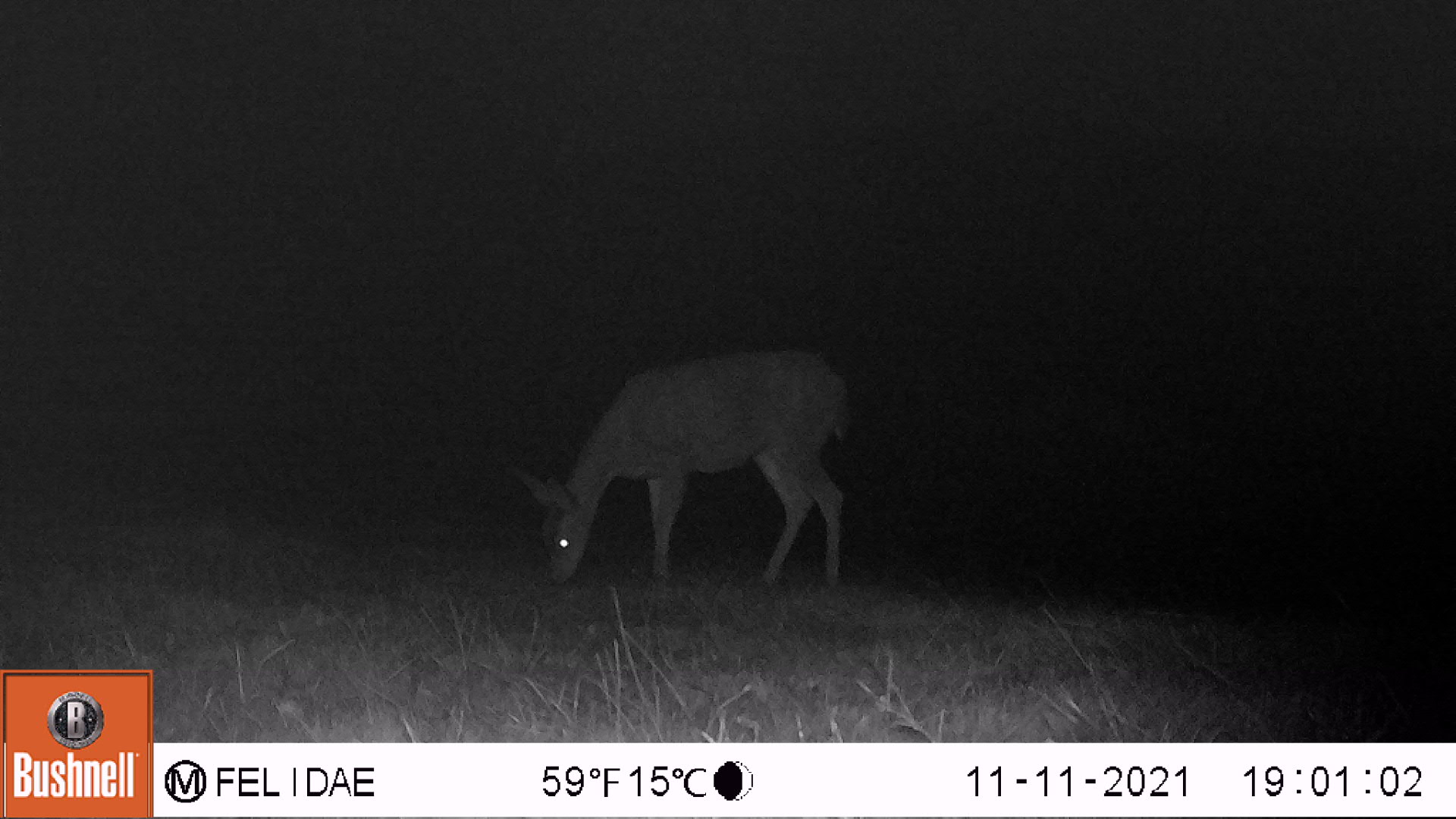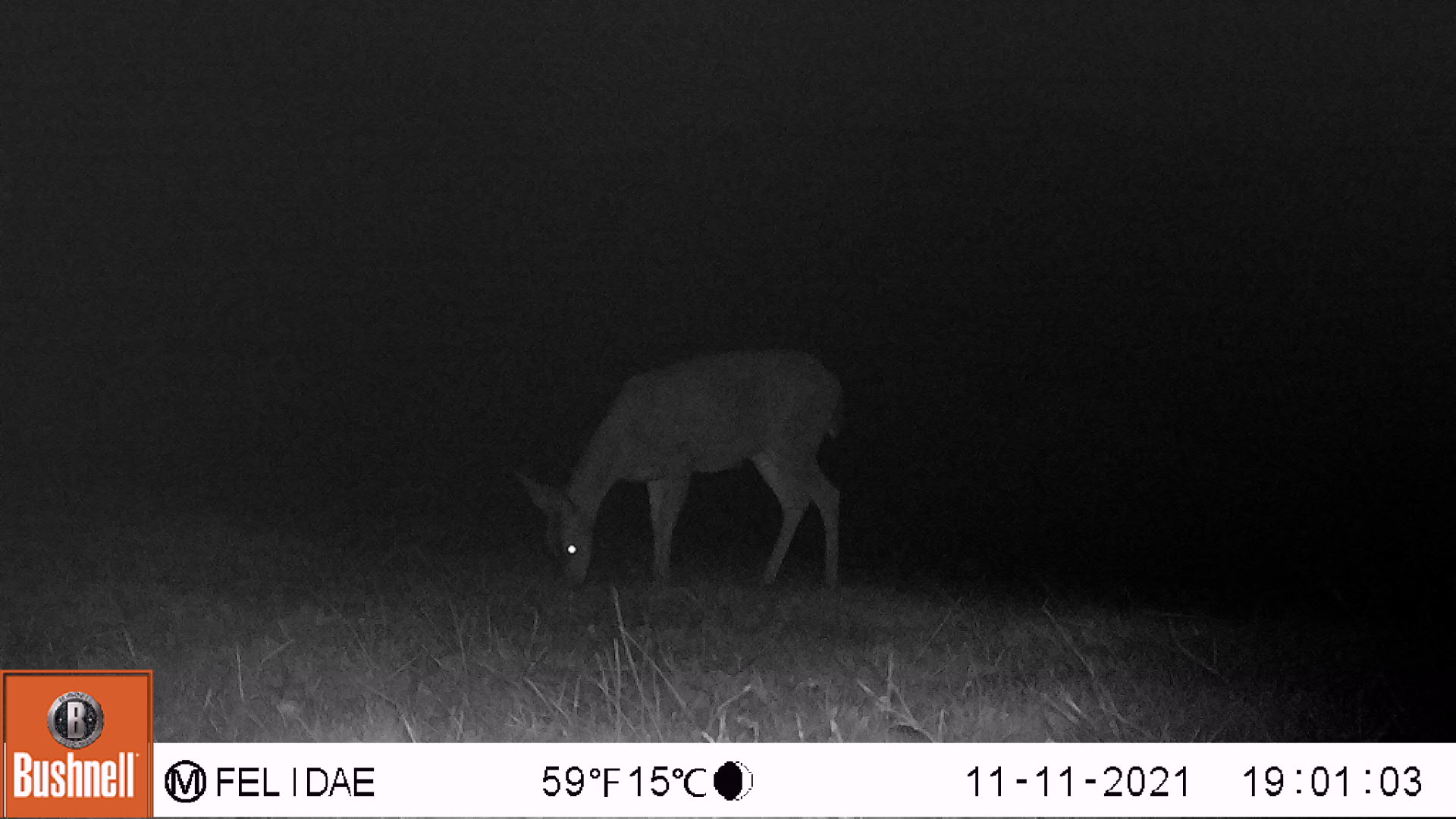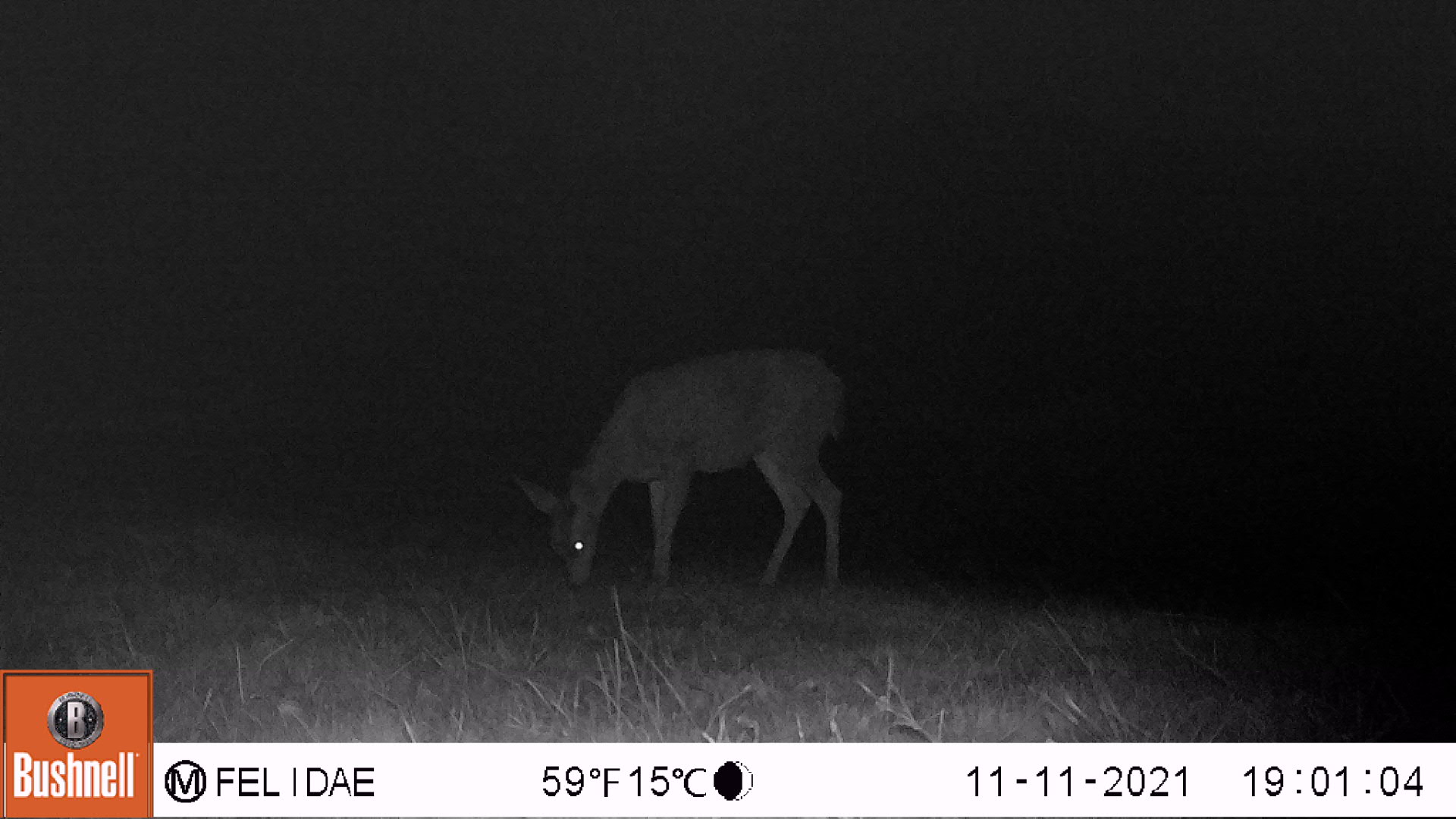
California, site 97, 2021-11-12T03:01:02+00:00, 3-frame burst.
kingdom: Animalia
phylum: Chordata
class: Mammalia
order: Artiodactyla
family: Cervidae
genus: Odocoileus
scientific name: Odocoileus hemionus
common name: mule deer